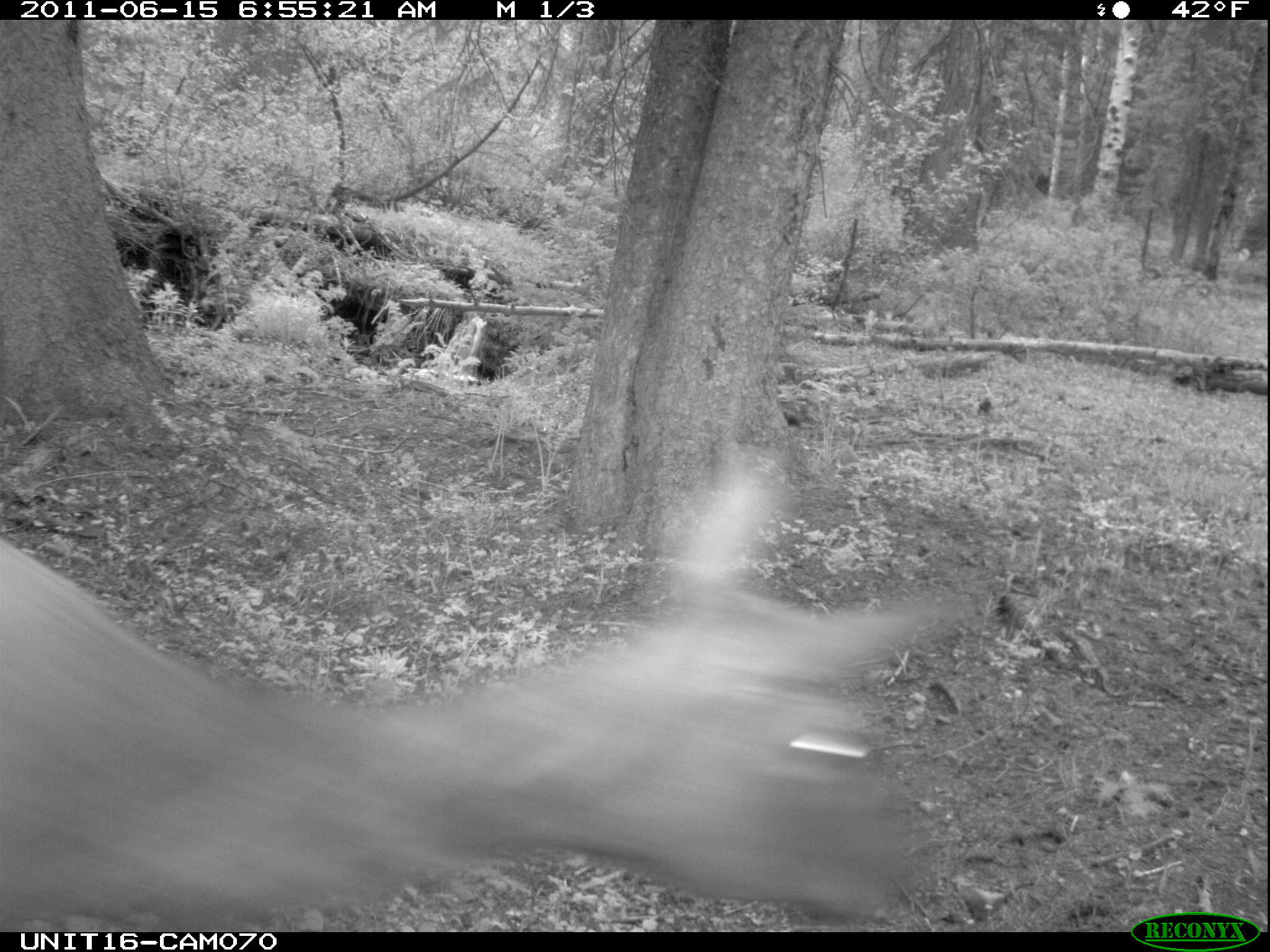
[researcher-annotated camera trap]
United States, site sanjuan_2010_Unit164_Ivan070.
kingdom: Animalia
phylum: Chordata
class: Mammalia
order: Artiodactyla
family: Cervidae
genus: Cervus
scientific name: Cervus elaphus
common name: red deer